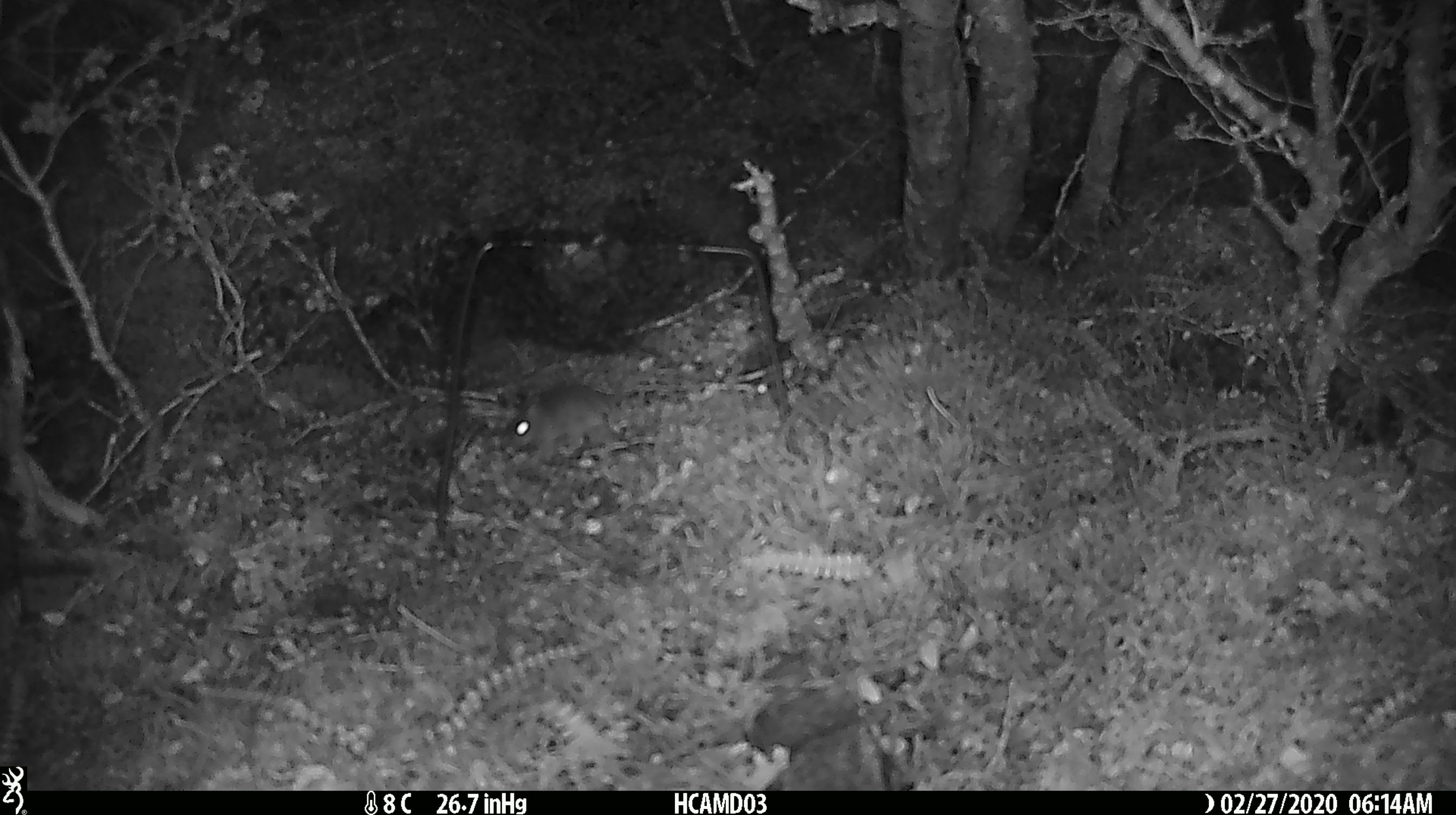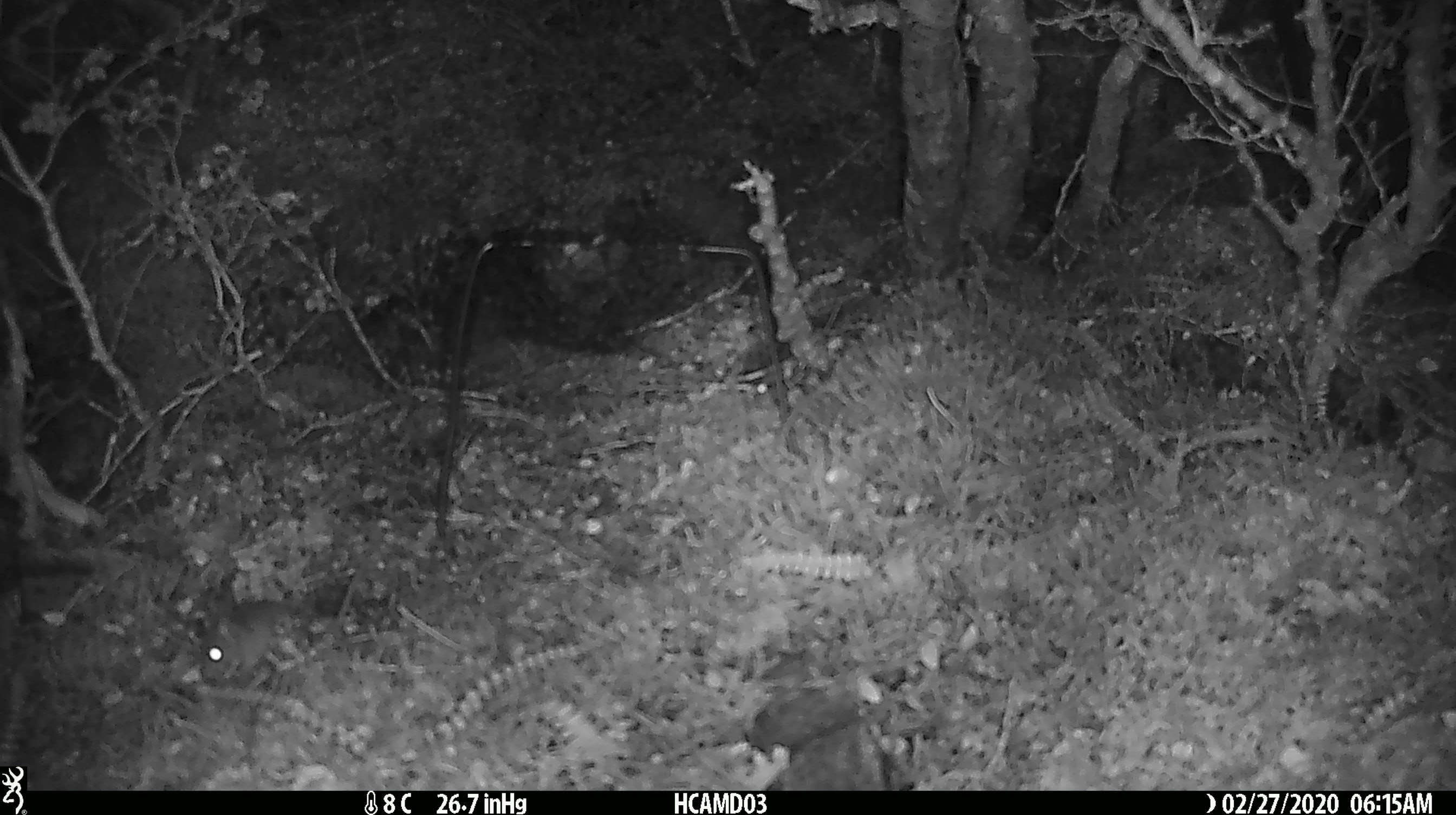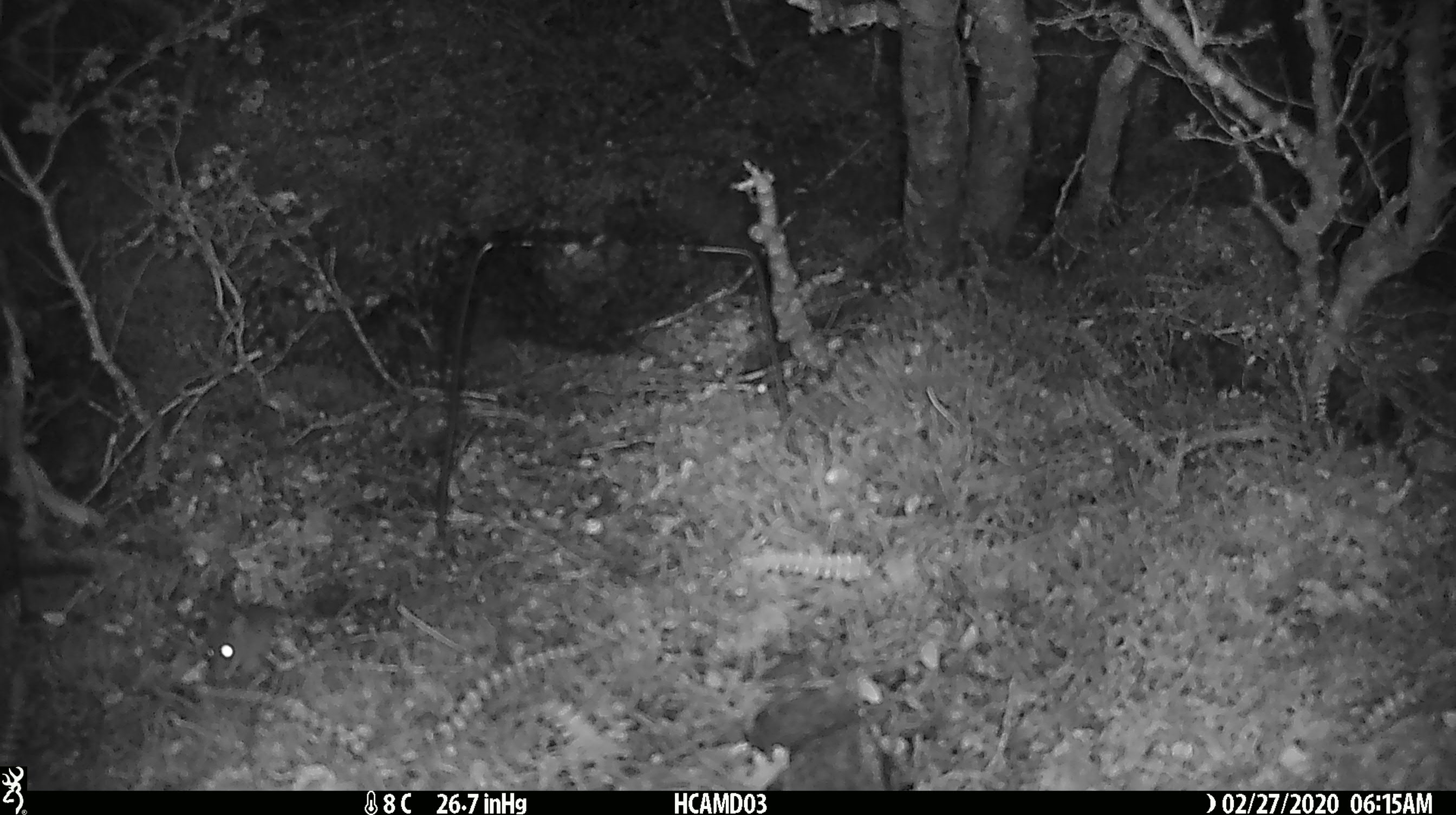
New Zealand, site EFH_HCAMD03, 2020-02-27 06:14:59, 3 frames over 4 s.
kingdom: Animalia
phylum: Chordata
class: Mammalia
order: Rodentia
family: Muridae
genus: Mus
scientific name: Mus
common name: mouse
Mouse (Mus).